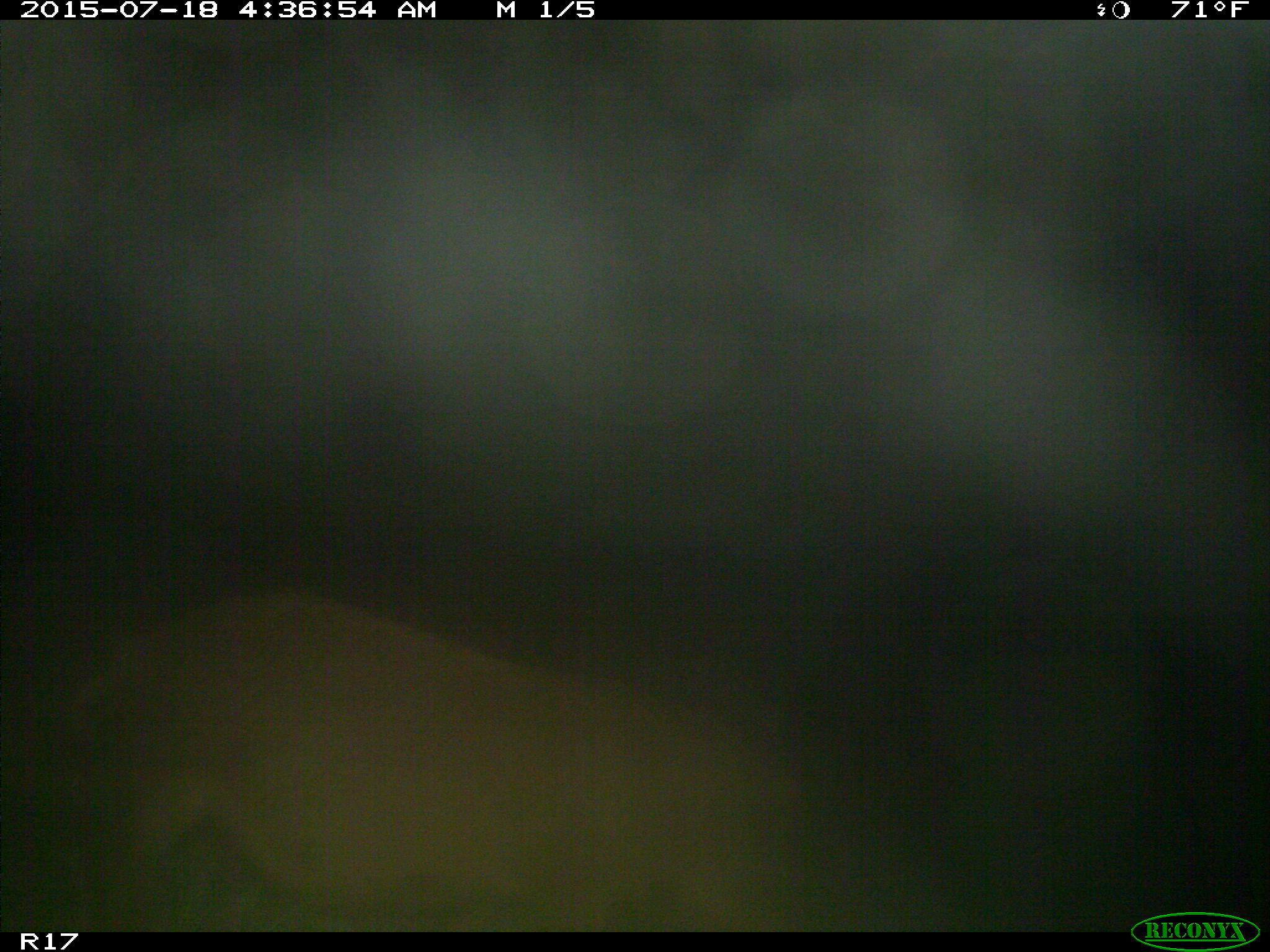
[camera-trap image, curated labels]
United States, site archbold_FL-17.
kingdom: Animalia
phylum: Chordata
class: Mammalia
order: Artiodactyla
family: Suidae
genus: Sus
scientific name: Sus scrofa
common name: wild boar